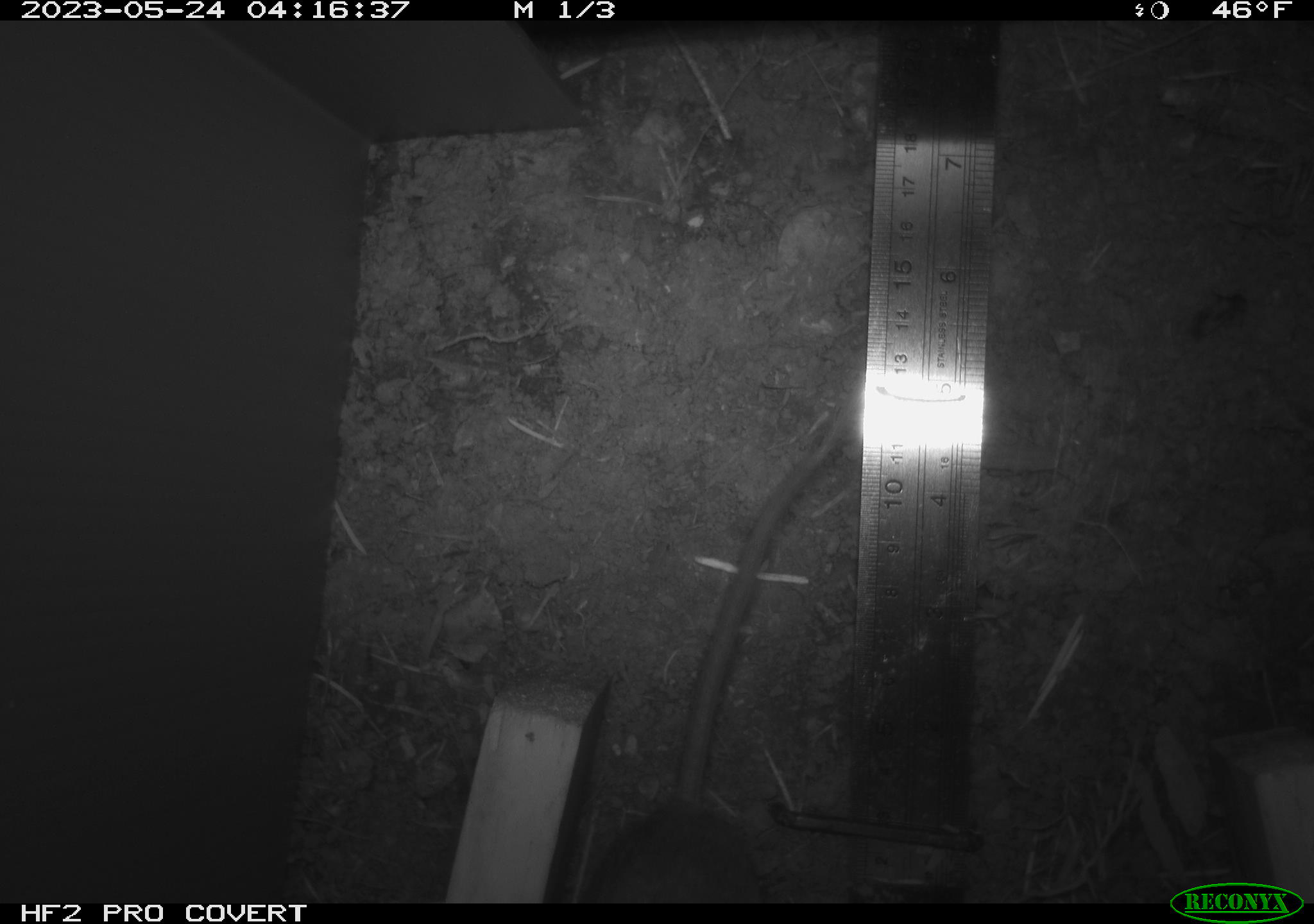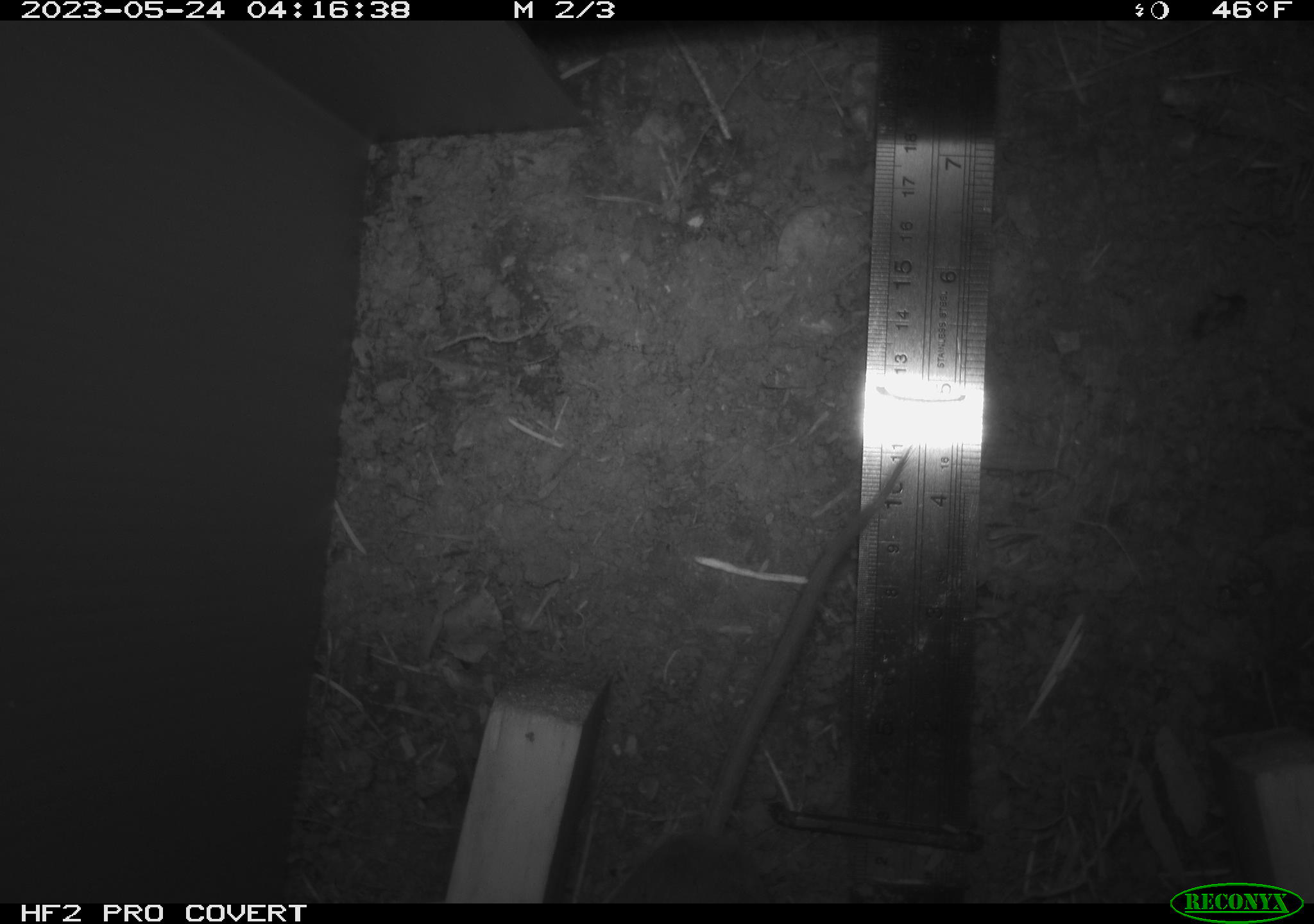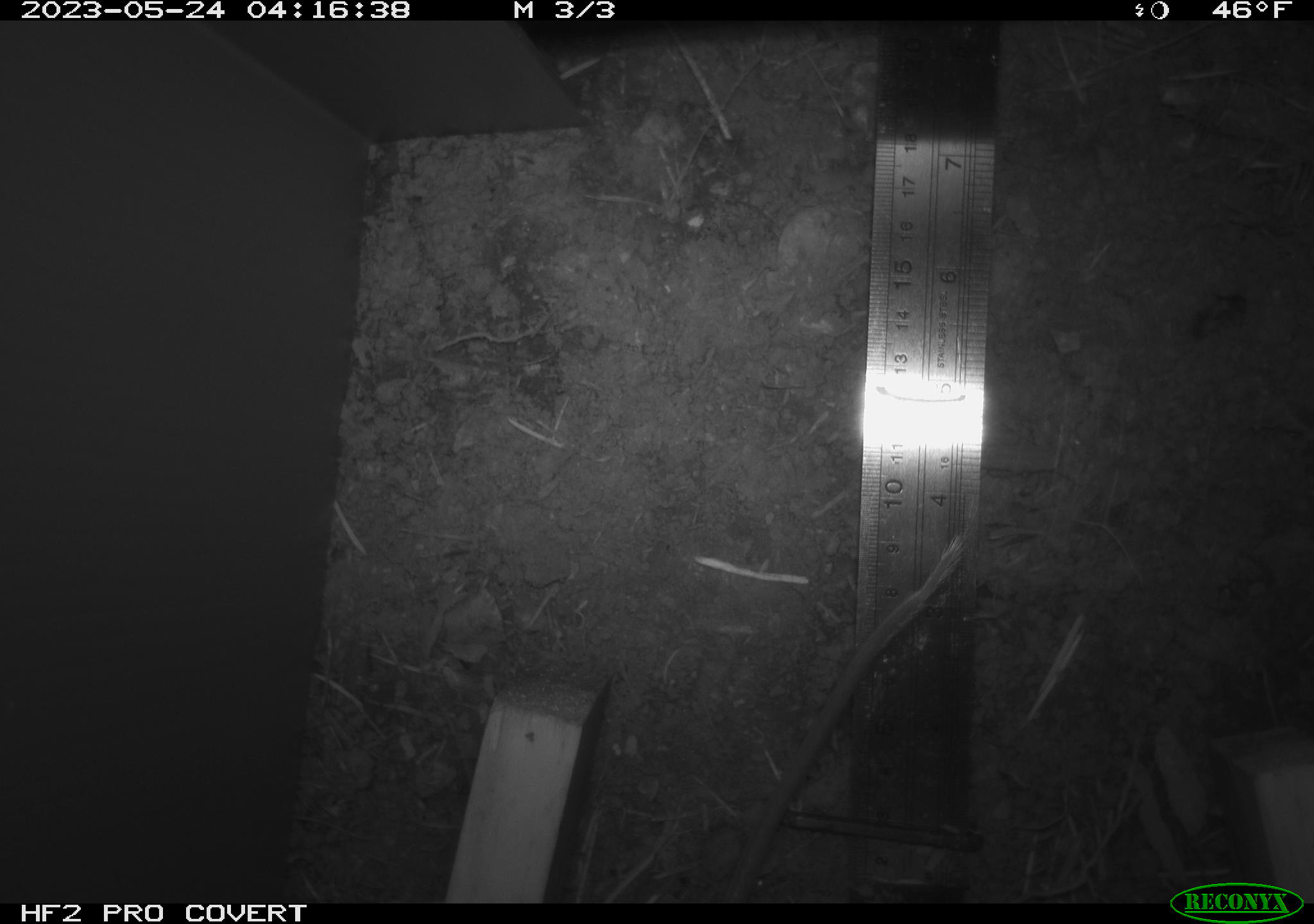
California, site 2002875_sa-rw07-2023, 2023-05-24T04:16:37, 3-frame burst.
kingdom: Animalia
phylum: Chordata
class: Mammalia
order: Rodentia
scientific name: Rodentia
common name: mouse species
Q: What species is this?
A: Mouse species (Rodentia).